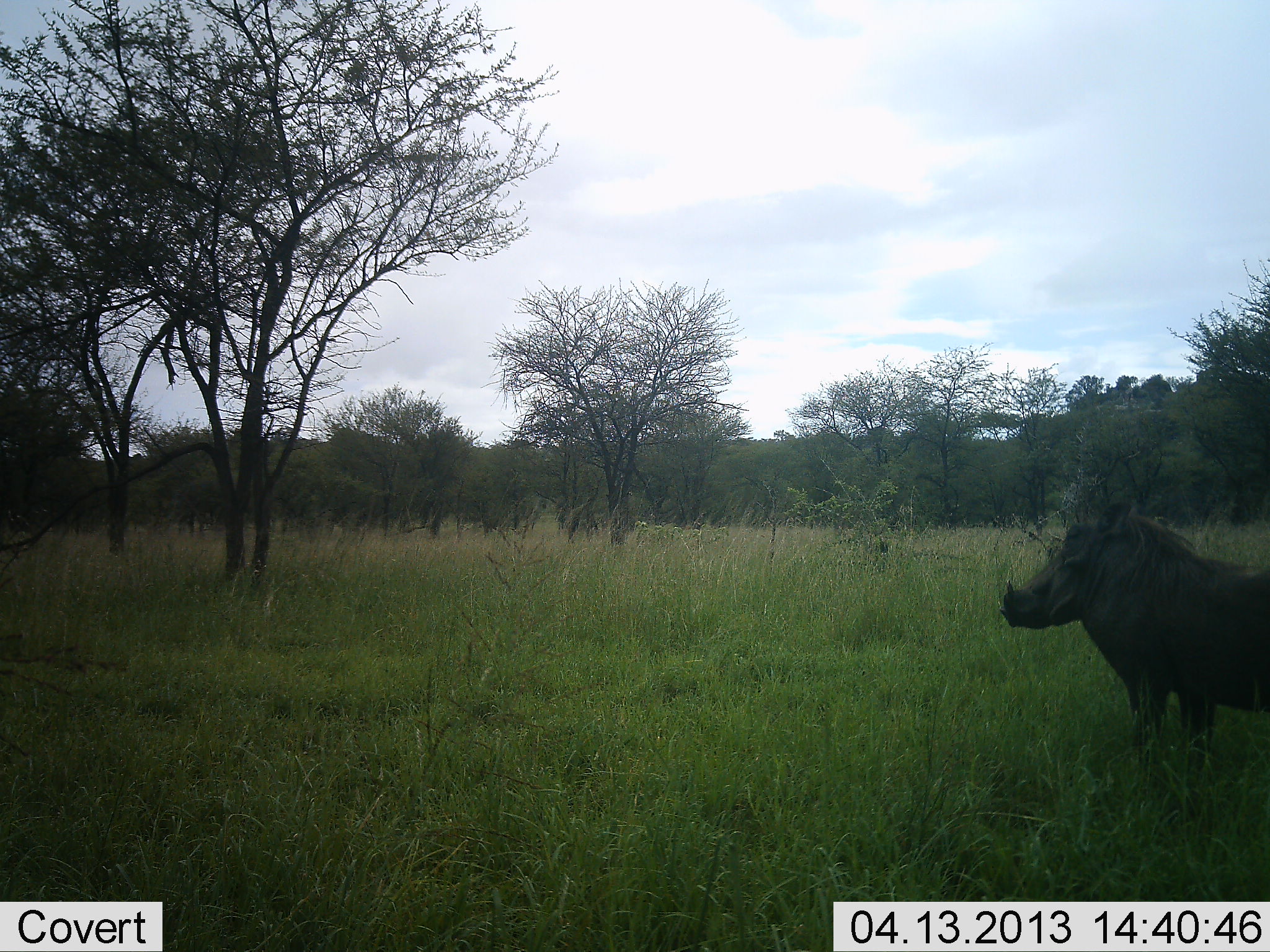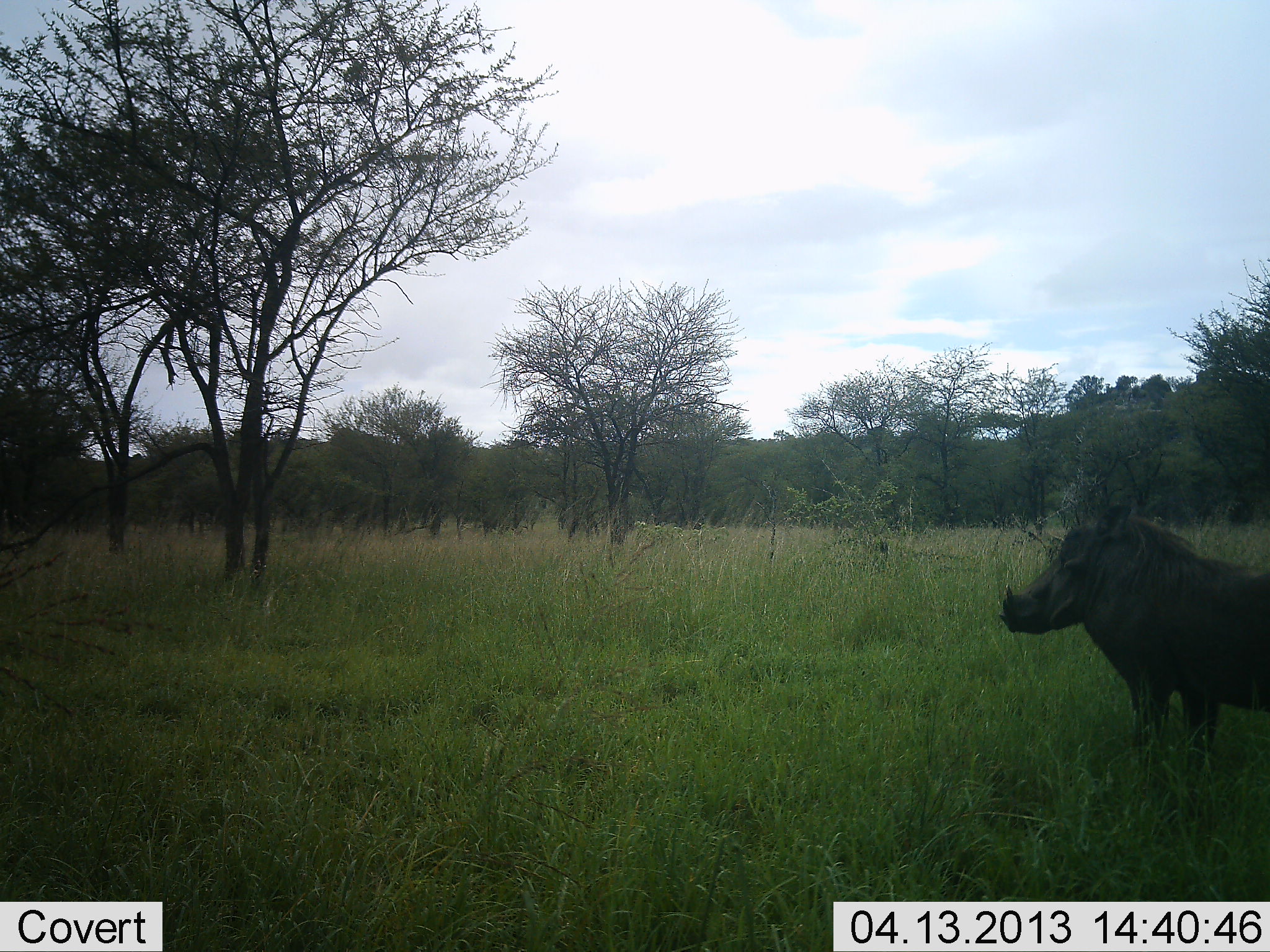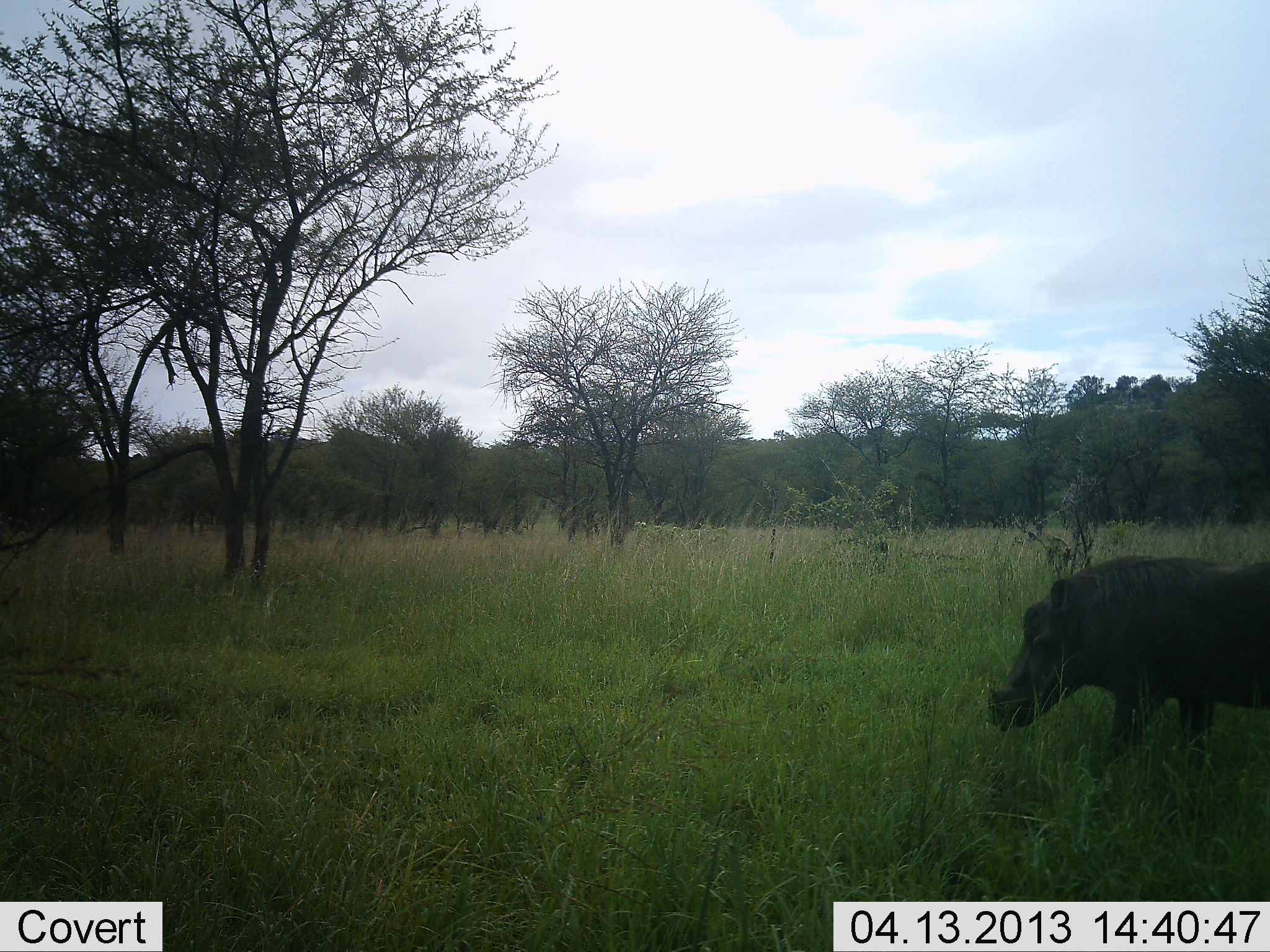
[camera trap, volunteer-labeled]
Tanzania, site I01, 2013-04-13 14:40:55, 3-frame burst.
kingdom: Animalia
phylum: Chordata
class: Mammalia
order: Artiodactyla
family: Suidae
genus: Phacochoerus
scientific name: Phacochoerus africanus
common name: warthog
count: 1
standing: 93%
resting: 2%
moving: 5%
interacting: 0%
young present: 0%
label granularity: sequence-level